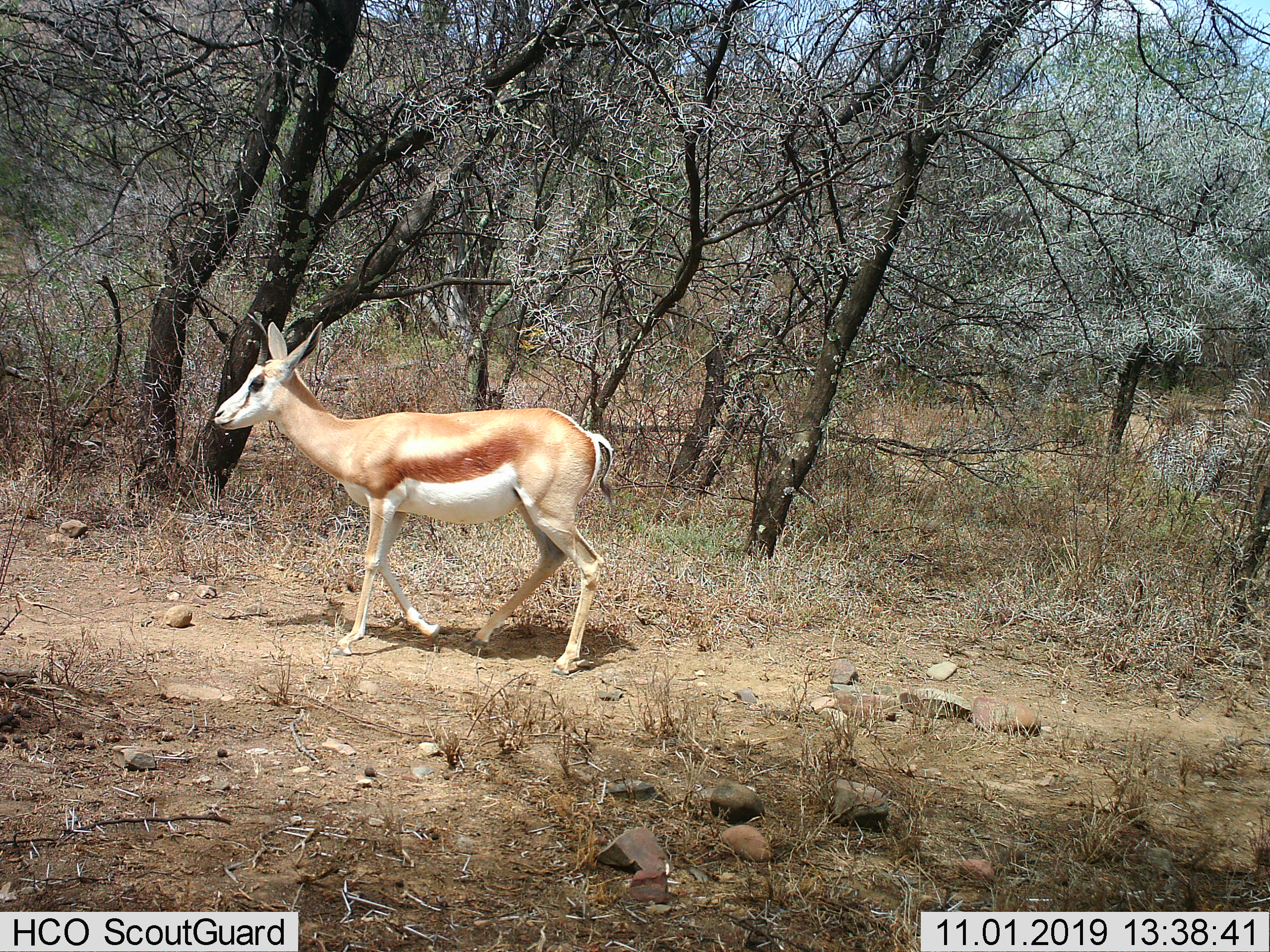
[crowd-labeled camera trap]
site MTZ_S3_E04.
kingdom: Animalia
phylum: Chordata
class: Mammalia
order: Artiodactyla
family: Bovidae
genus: Antidorcas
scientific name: Antidorcas marsupialis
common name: springbok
Springbok (Antidorcas marsupialis), count 1. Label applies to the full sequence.